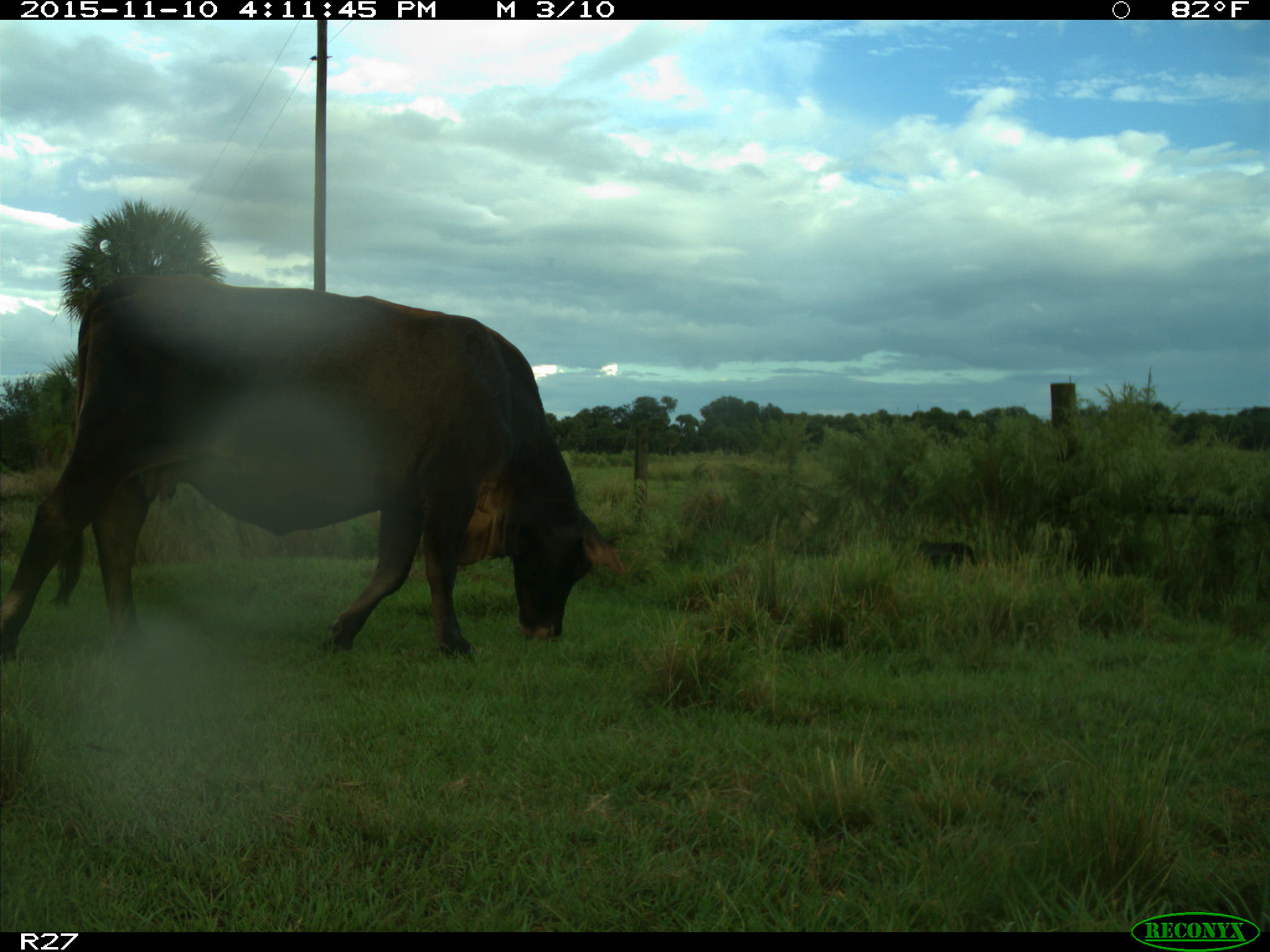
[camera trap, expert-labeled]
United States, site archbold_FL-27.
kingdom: Animalia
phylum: Chordata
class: Mammalia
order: Artiodactyla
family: Bovidae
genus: Bos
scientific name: Bos taurus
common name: domestic cow